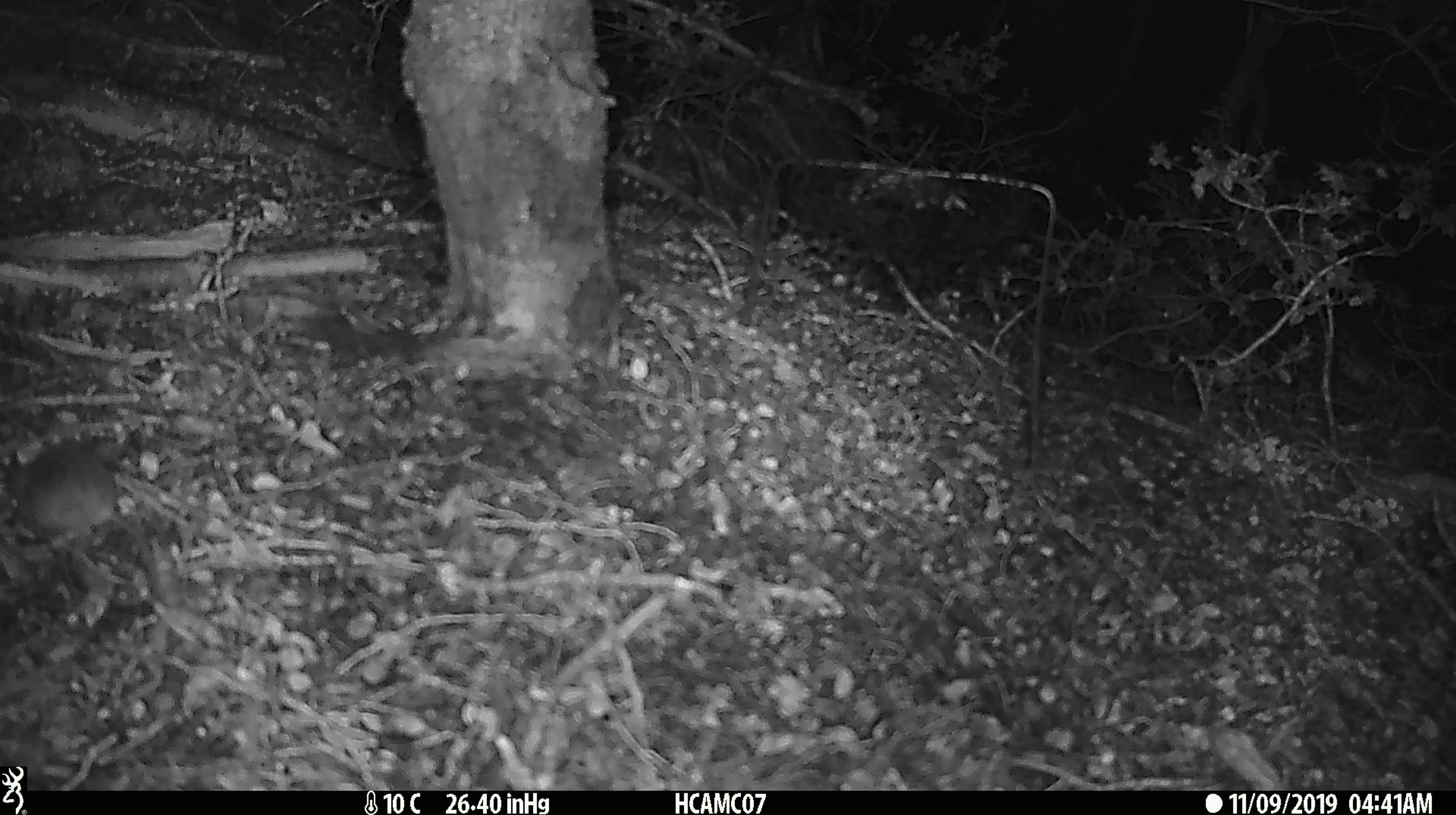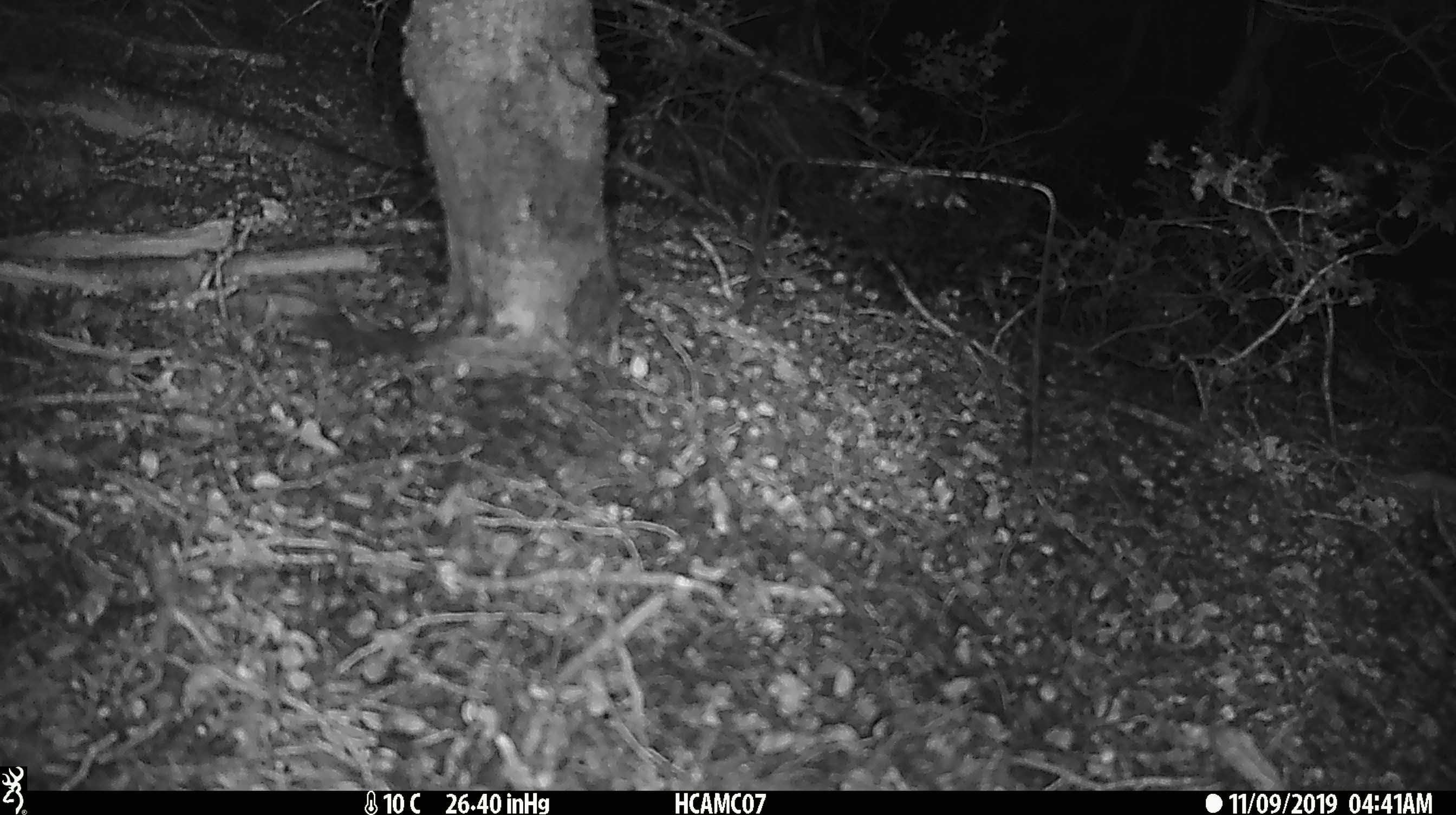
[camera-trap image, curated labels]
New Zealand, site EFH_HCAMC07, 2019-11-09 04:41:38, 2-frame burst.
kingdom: Animalia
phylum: Chordata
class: Mammalia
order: Rodentia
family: Muridae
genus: Mus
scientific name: Mus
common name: mouse